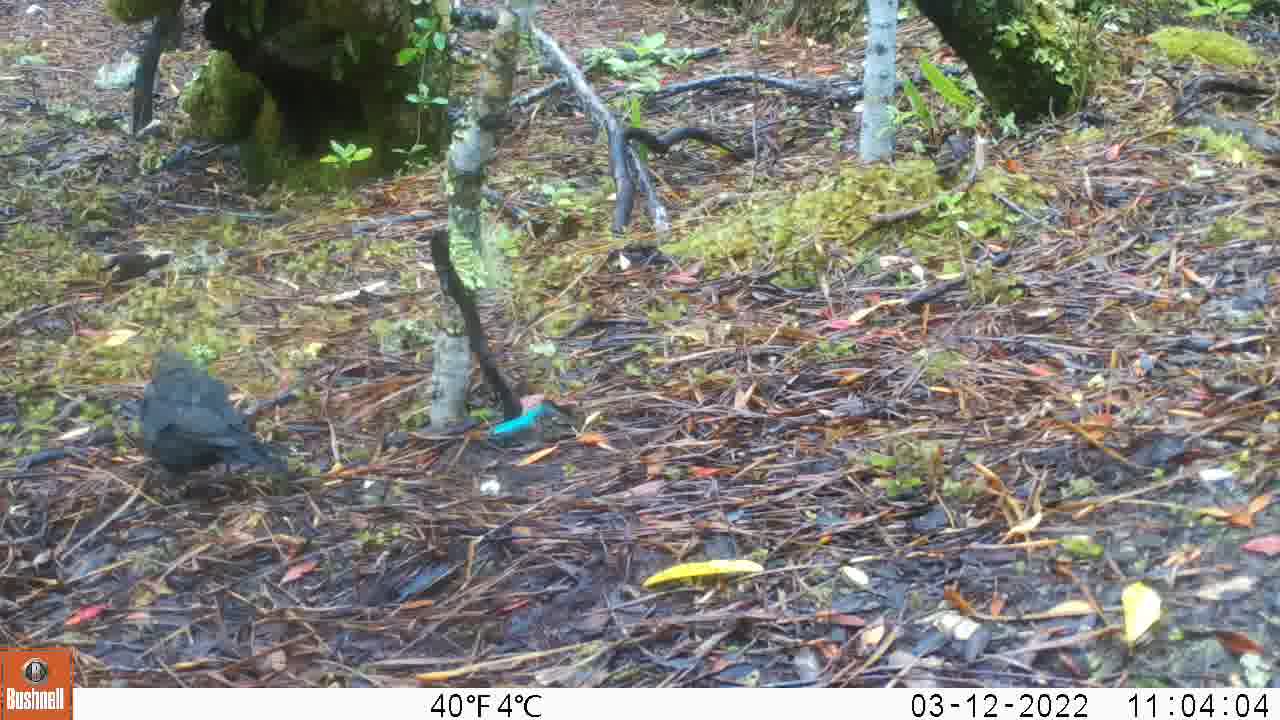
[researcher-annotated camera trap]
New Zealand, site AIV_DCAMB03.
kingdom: Animalia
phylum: Chordata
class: Aves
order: Passeriformes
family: Turdidae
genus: Turdus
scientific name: Turdus merula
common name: eurasian blackbird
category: blackbird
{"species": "blackbird (eurasian blackbird) (Turdus merula)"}